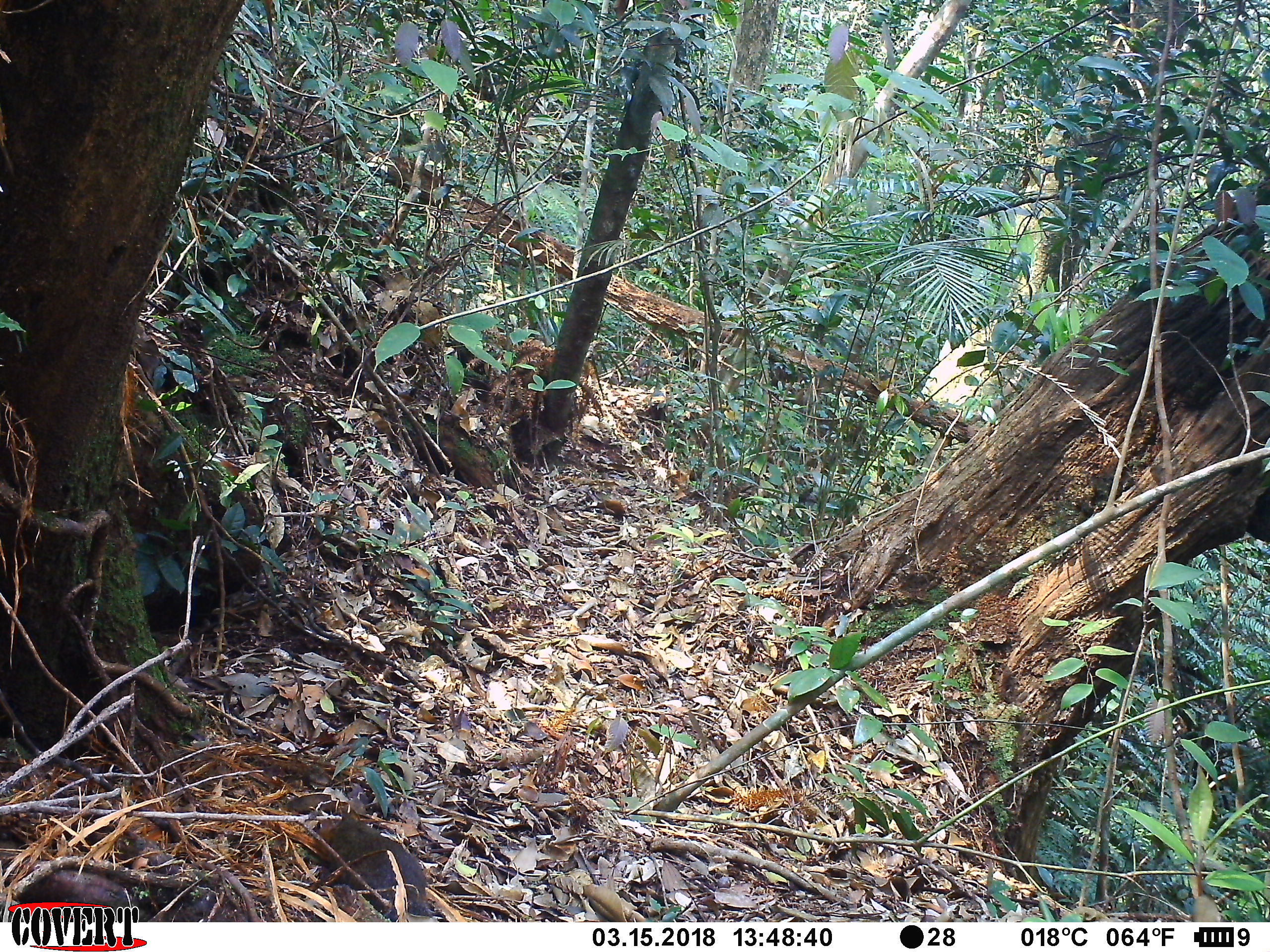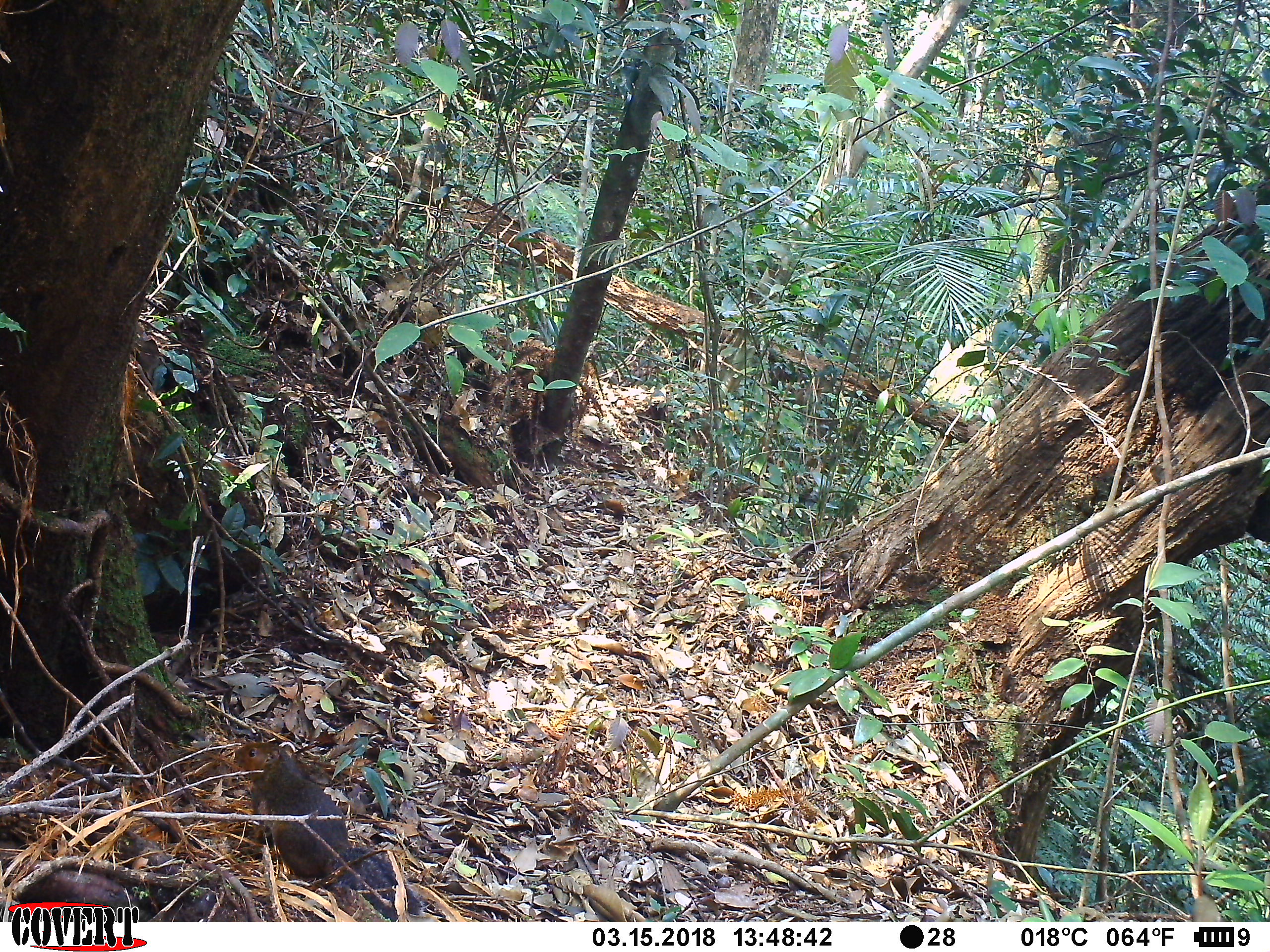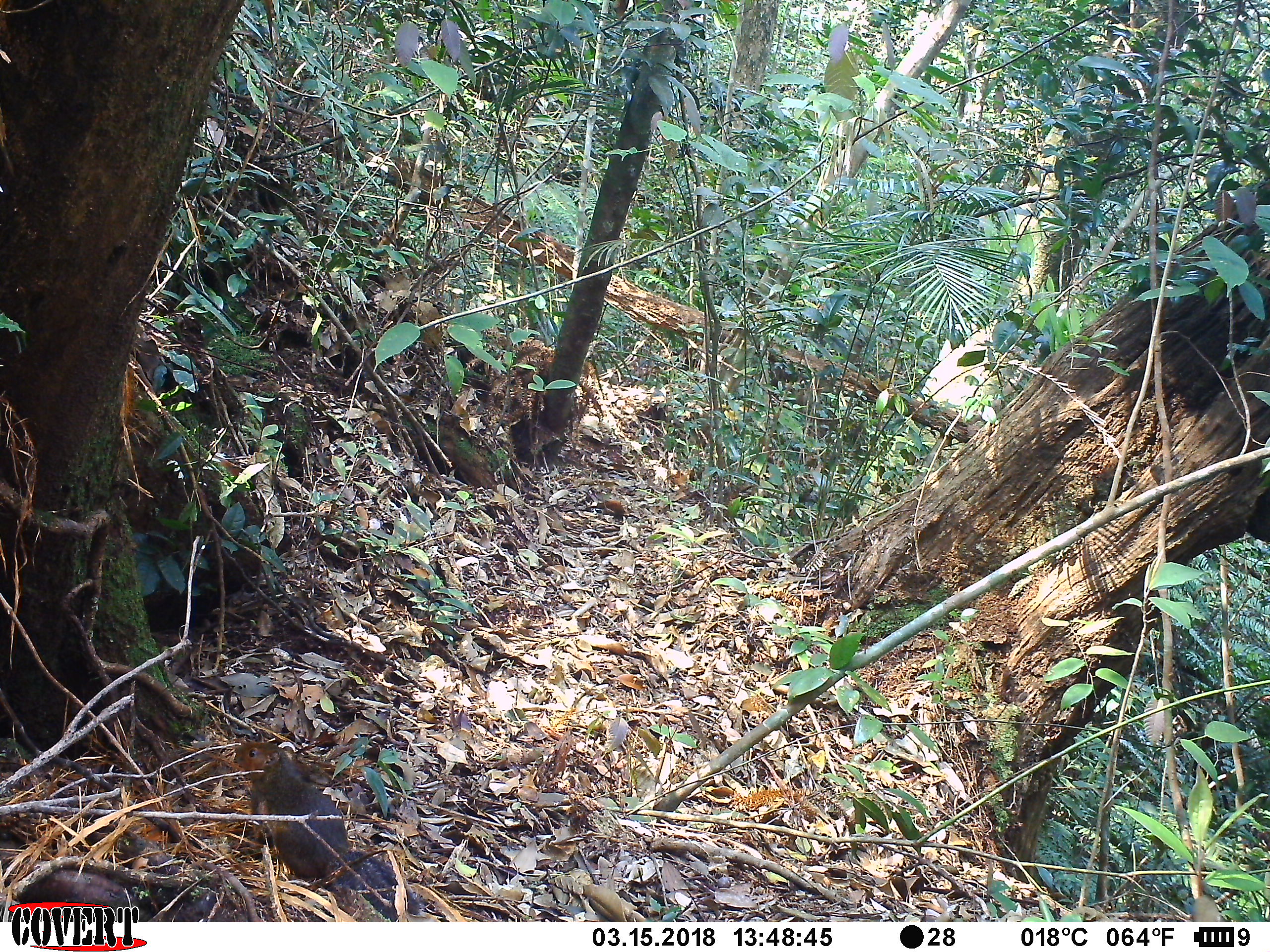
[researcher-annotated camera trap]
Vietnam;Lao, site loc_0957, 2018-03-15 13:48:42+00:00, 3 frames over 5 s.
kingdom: Animalia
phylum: Chordata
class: Mammalia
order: Rodentia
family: Sciuridae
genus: Dremomys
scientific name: Dremomys rufigenis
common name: red-cheeked squirrel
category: red cheeked squirrel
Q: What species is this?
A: Red cheeked squirrel (red-cheeked squirrel) (Dremomys rufigenis).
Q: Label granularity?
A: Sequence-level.